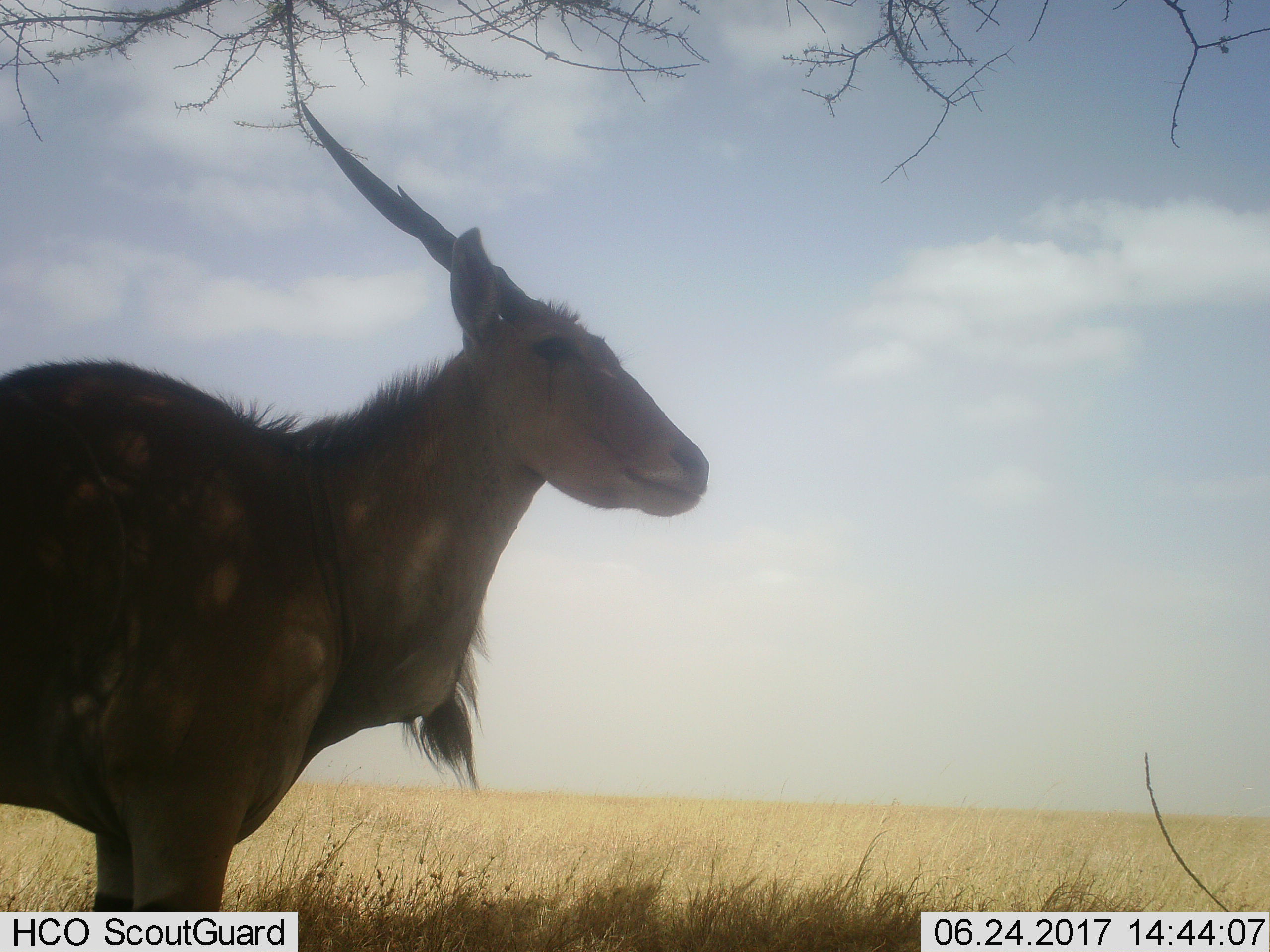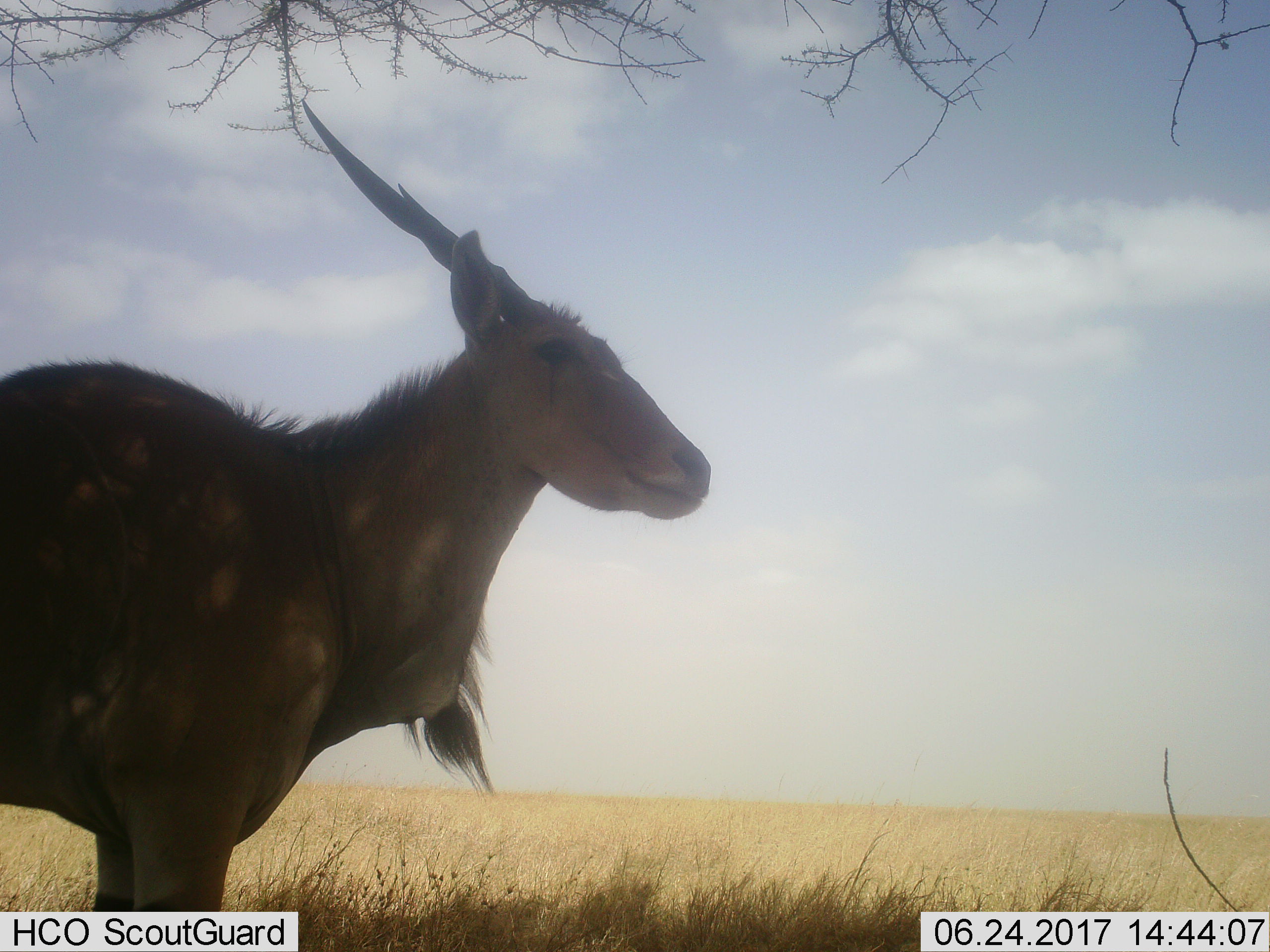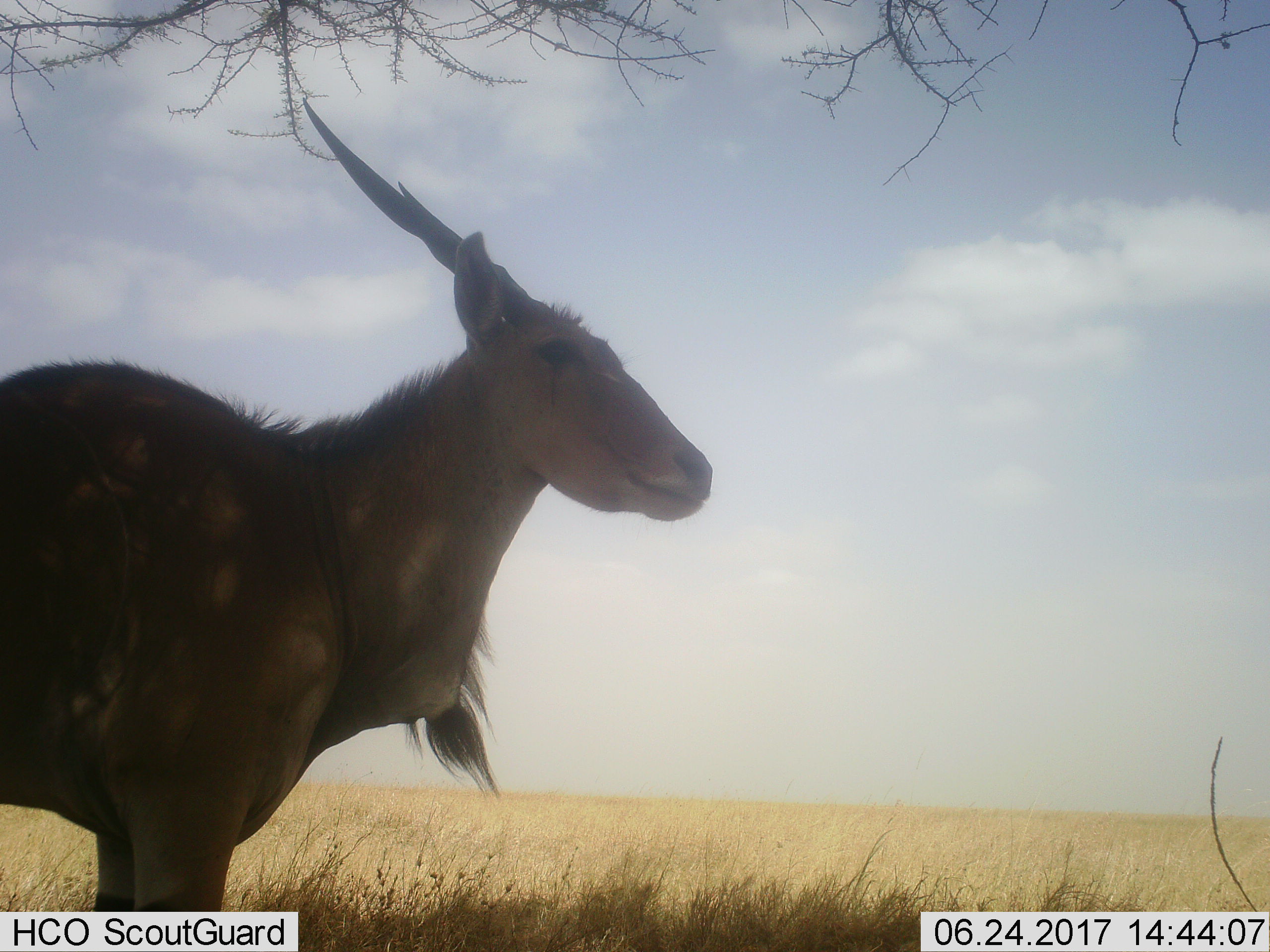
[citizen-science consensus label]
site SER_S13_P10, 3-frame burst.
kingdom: Animalia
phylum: Chordata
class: Mammalia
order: Artiodactyla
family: Bovidae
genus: Tragelaphus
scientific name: Tragelaphus oryx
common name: eland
Eland (Tragelaphus oryx), count 1. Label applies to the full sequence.